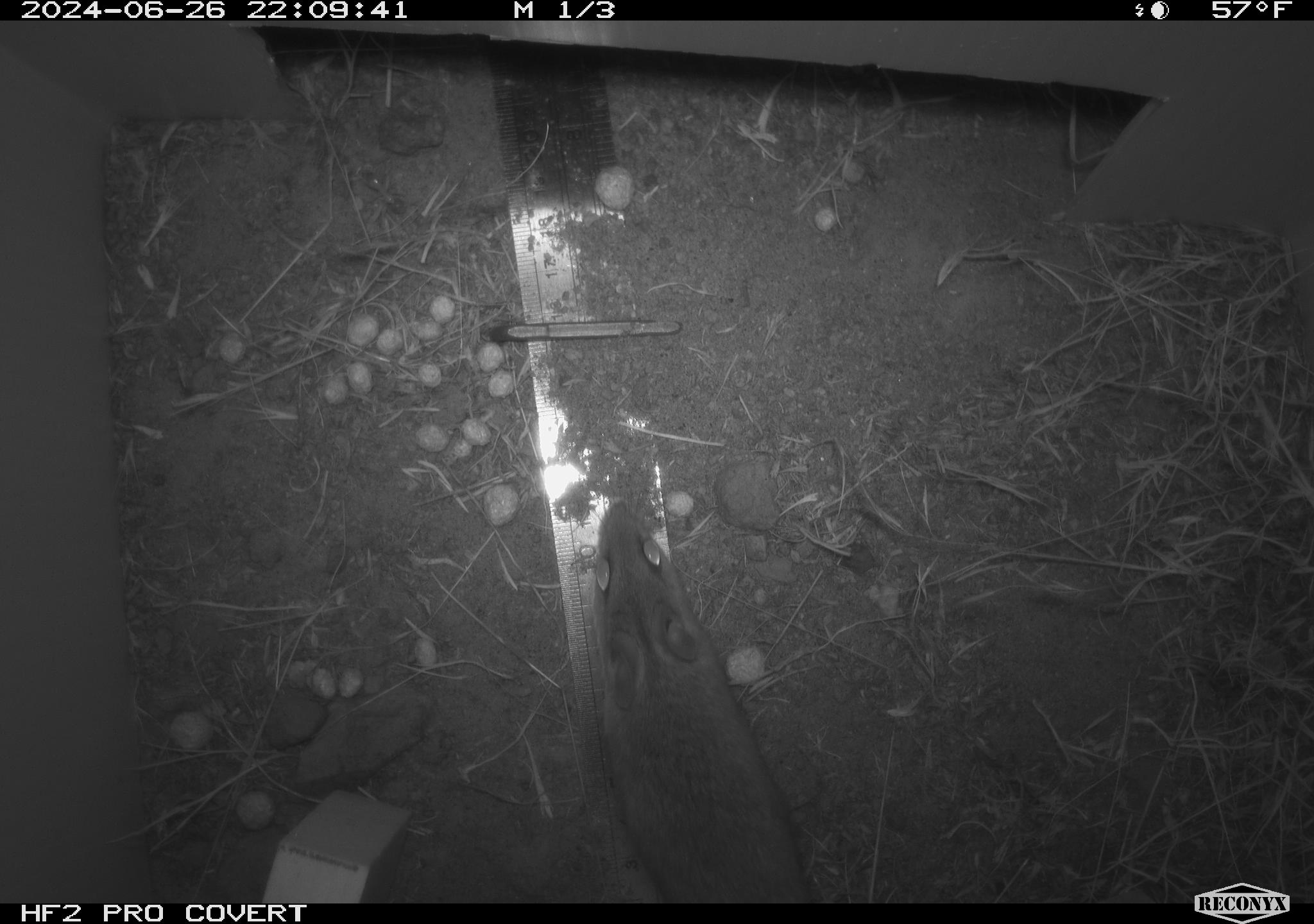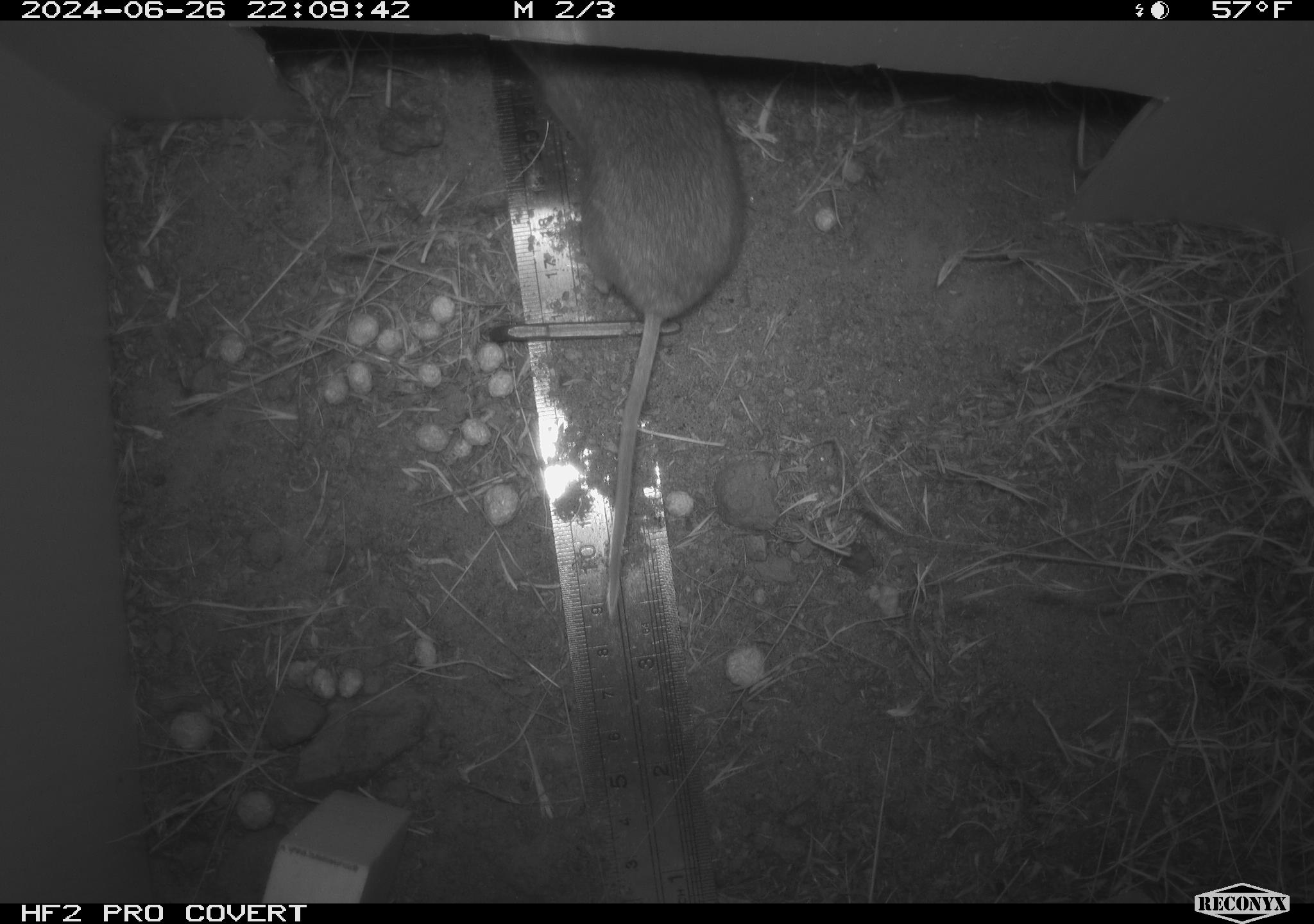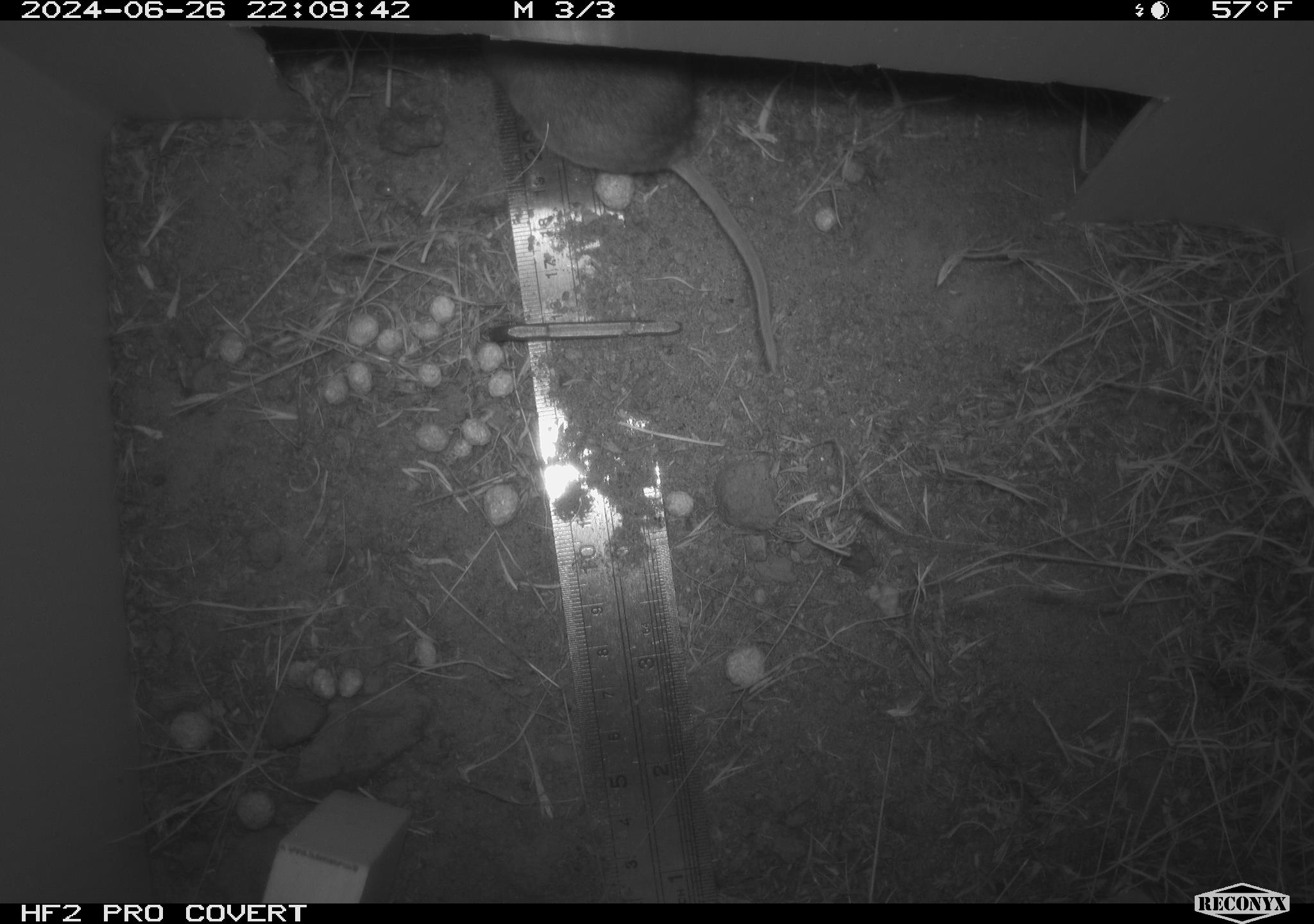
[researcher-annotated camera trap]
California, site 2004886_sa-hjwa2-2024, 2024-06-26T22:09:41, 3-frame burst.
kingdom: Animalia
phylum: Chordata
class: Mammalia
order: Rodentia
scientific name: Rodentia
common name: rodent